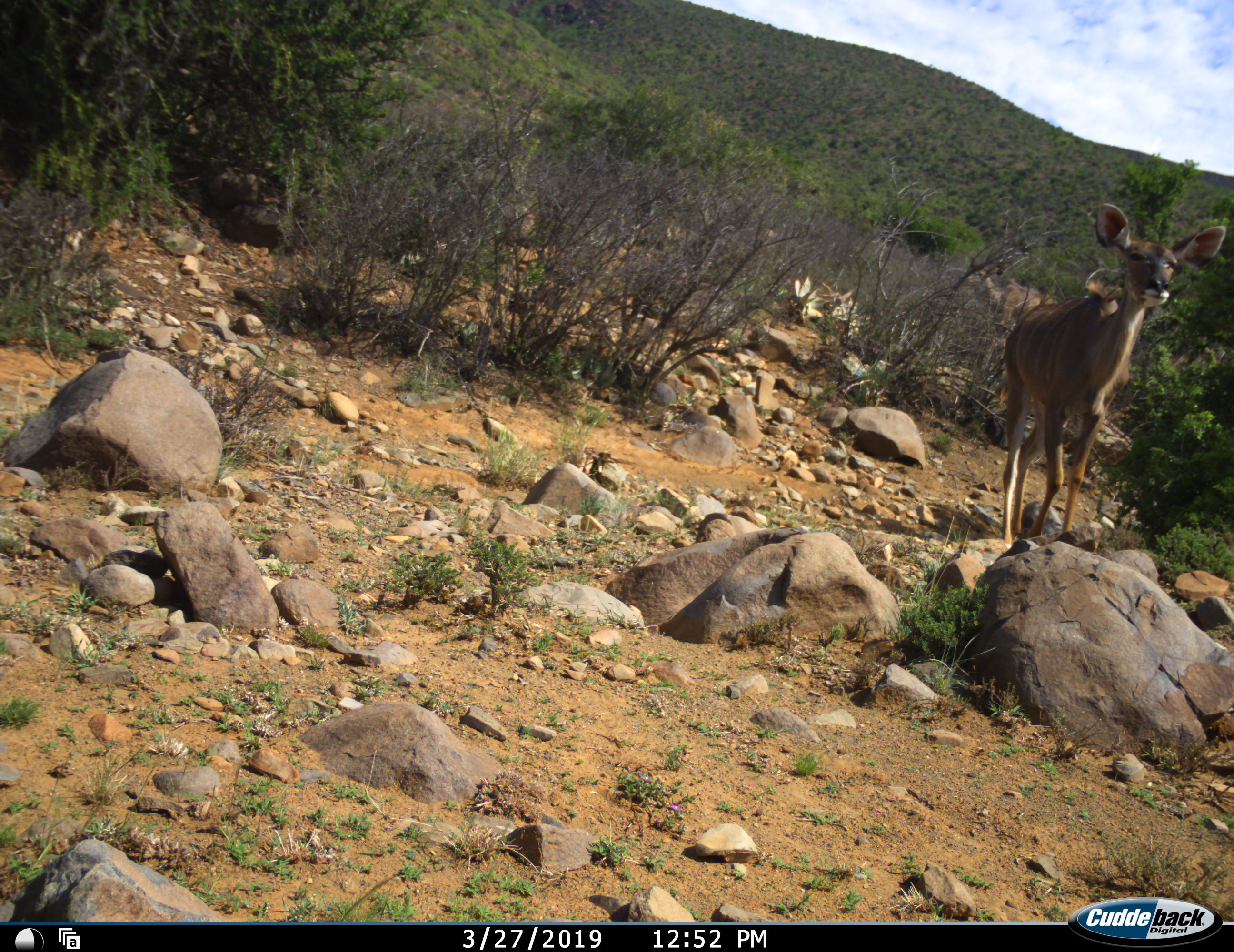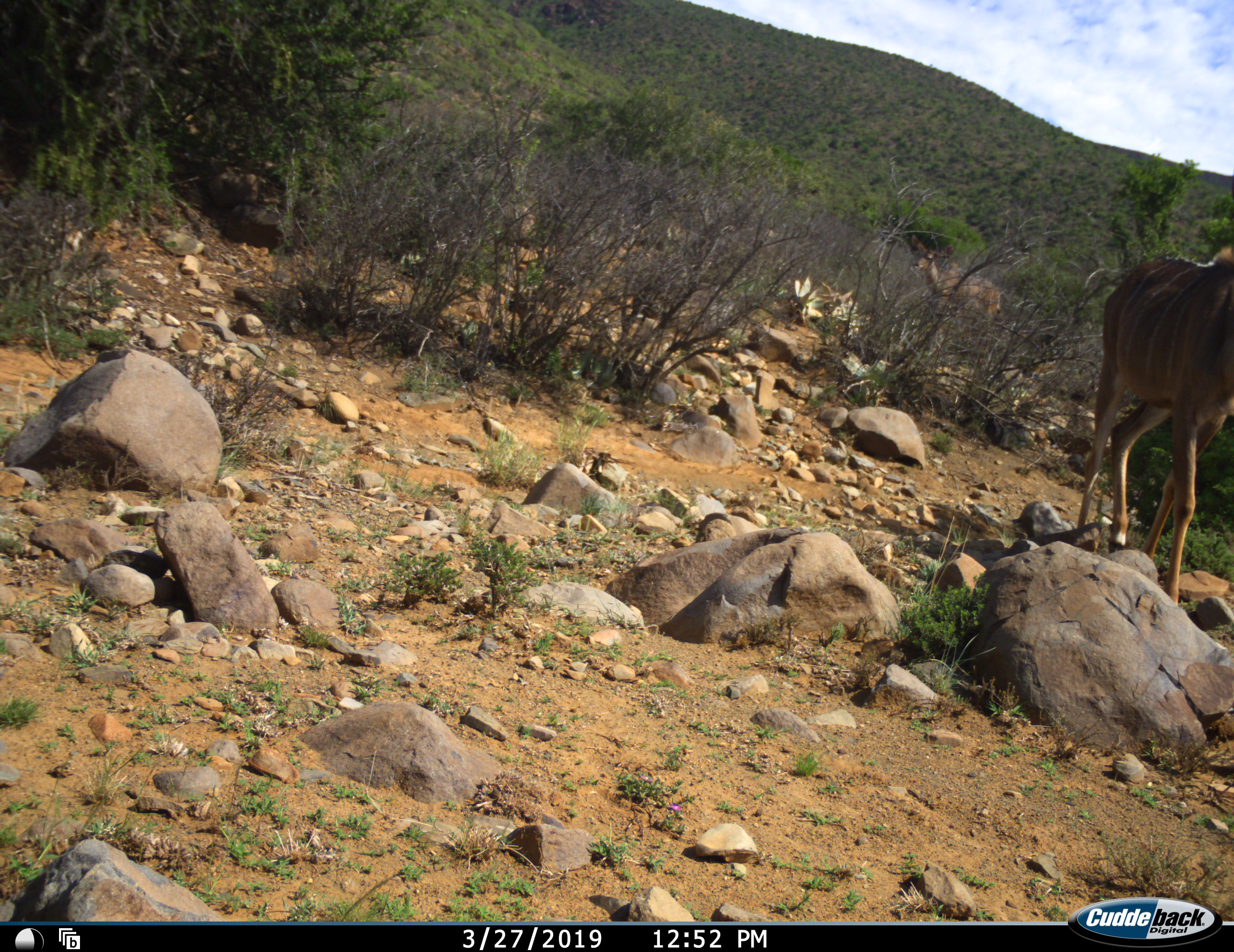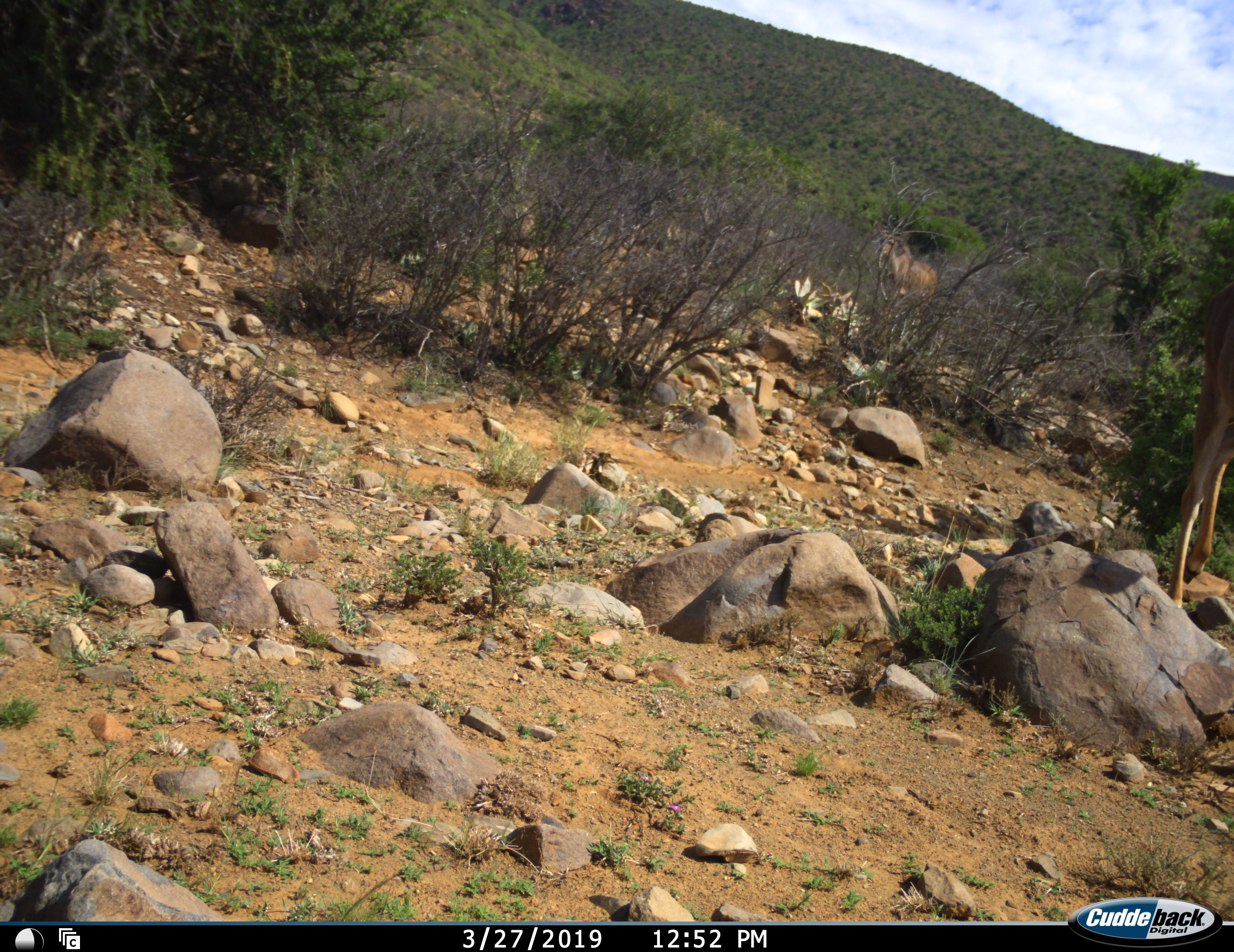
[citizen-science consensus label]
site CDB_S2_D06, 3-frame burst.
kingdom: Animalia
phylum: Chordata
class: Mammalia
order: Artiodactyla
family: Bovidae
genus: Tragelaphus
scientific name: Tragelaphus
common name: kudu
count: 2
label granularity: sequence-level